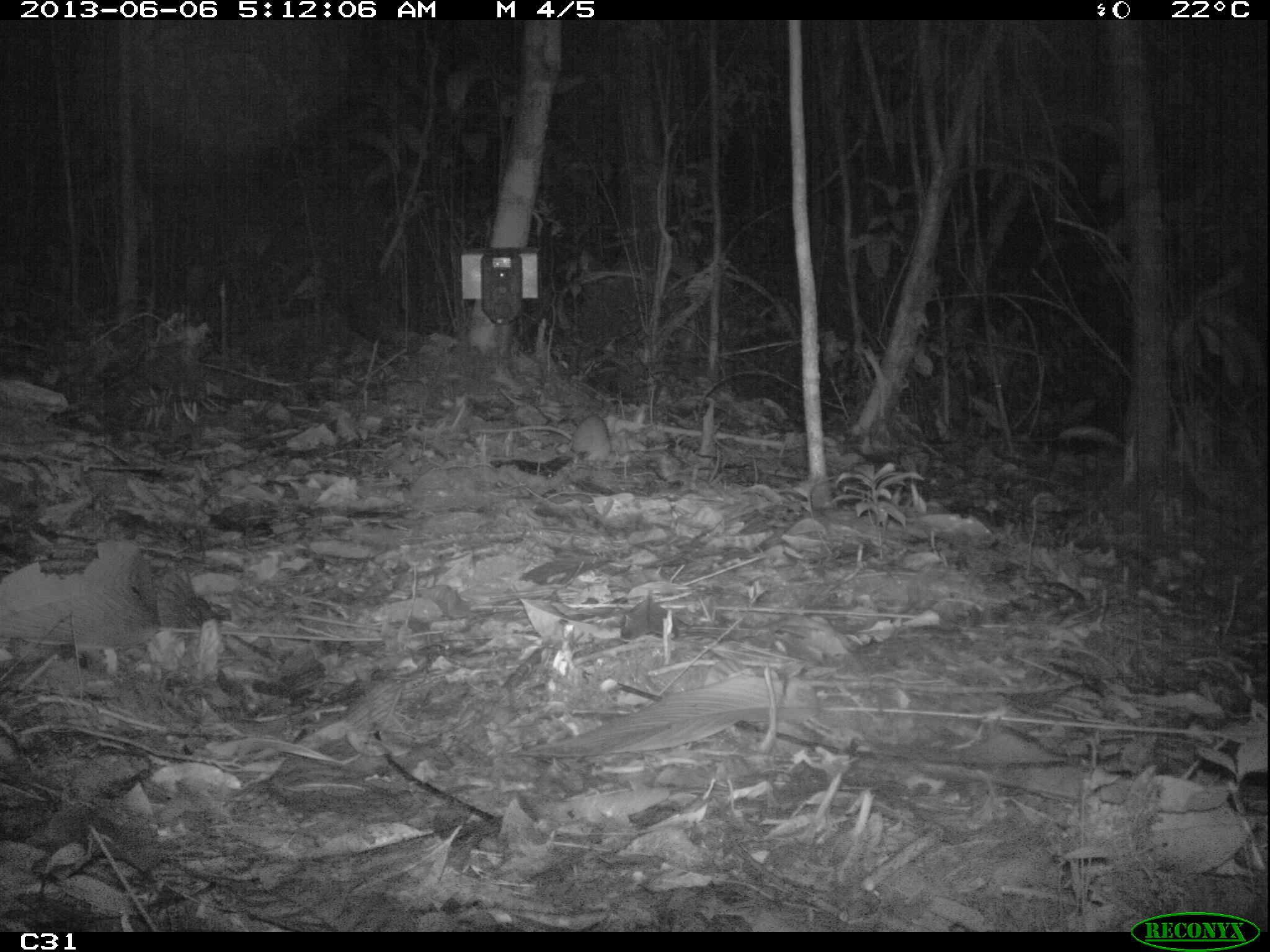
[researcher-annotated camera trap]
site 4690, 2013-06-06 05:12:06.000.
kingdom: Animalia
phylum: Chordata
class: Mammalia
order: Rodentia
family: Muridae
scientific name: Muridae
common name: mice, rats, and gerbils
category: unknown mouse or rat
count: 1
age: adult